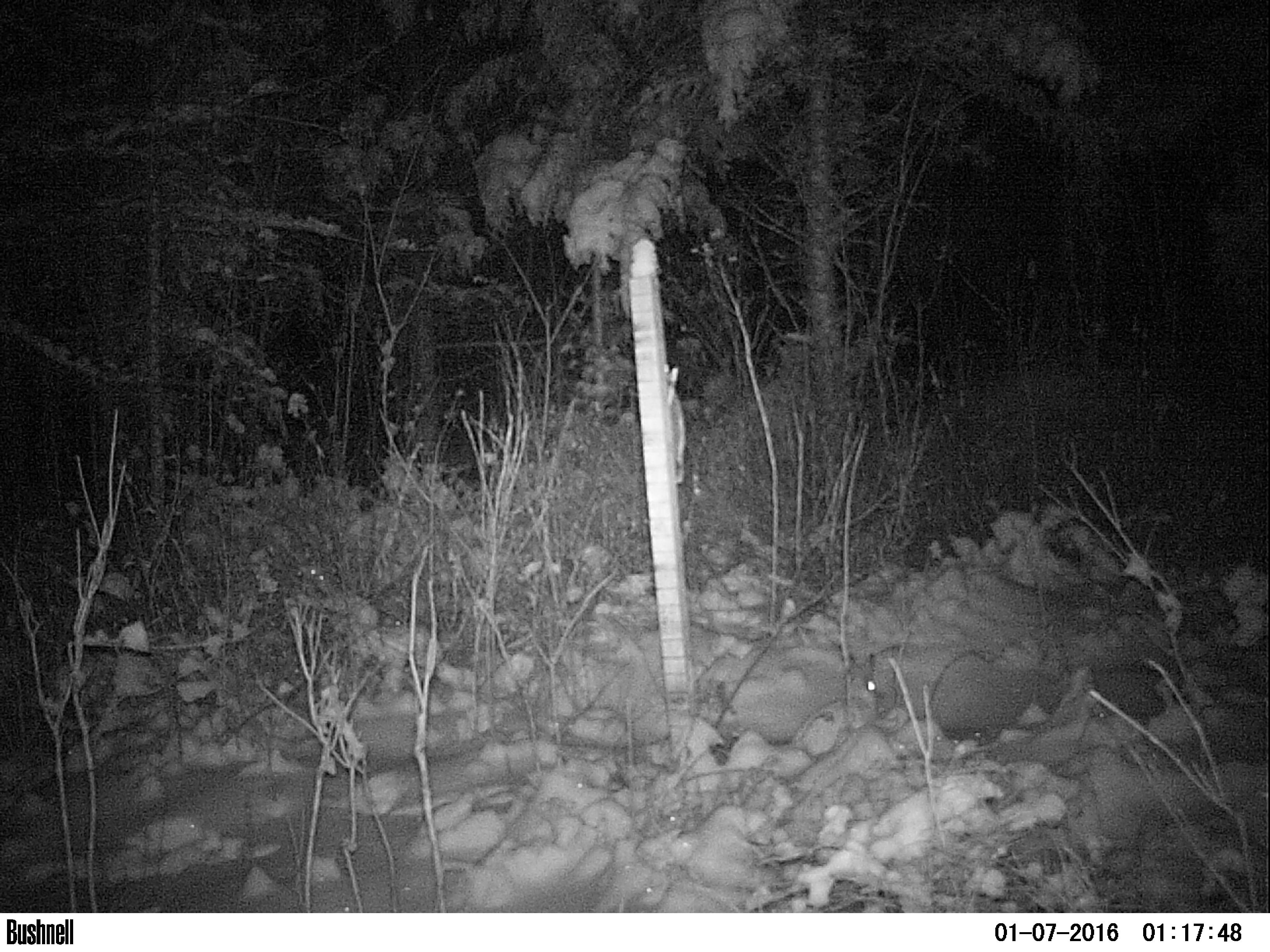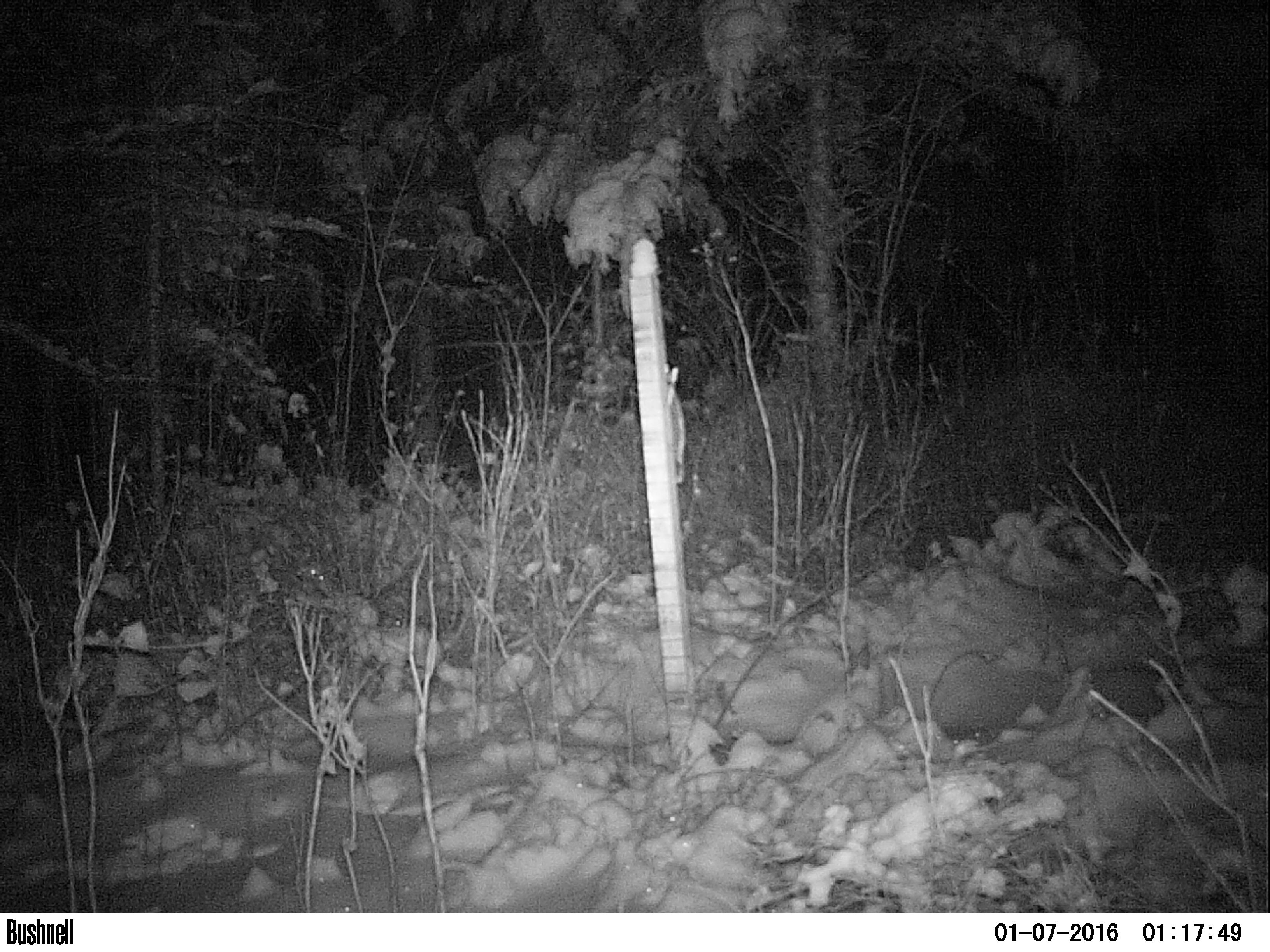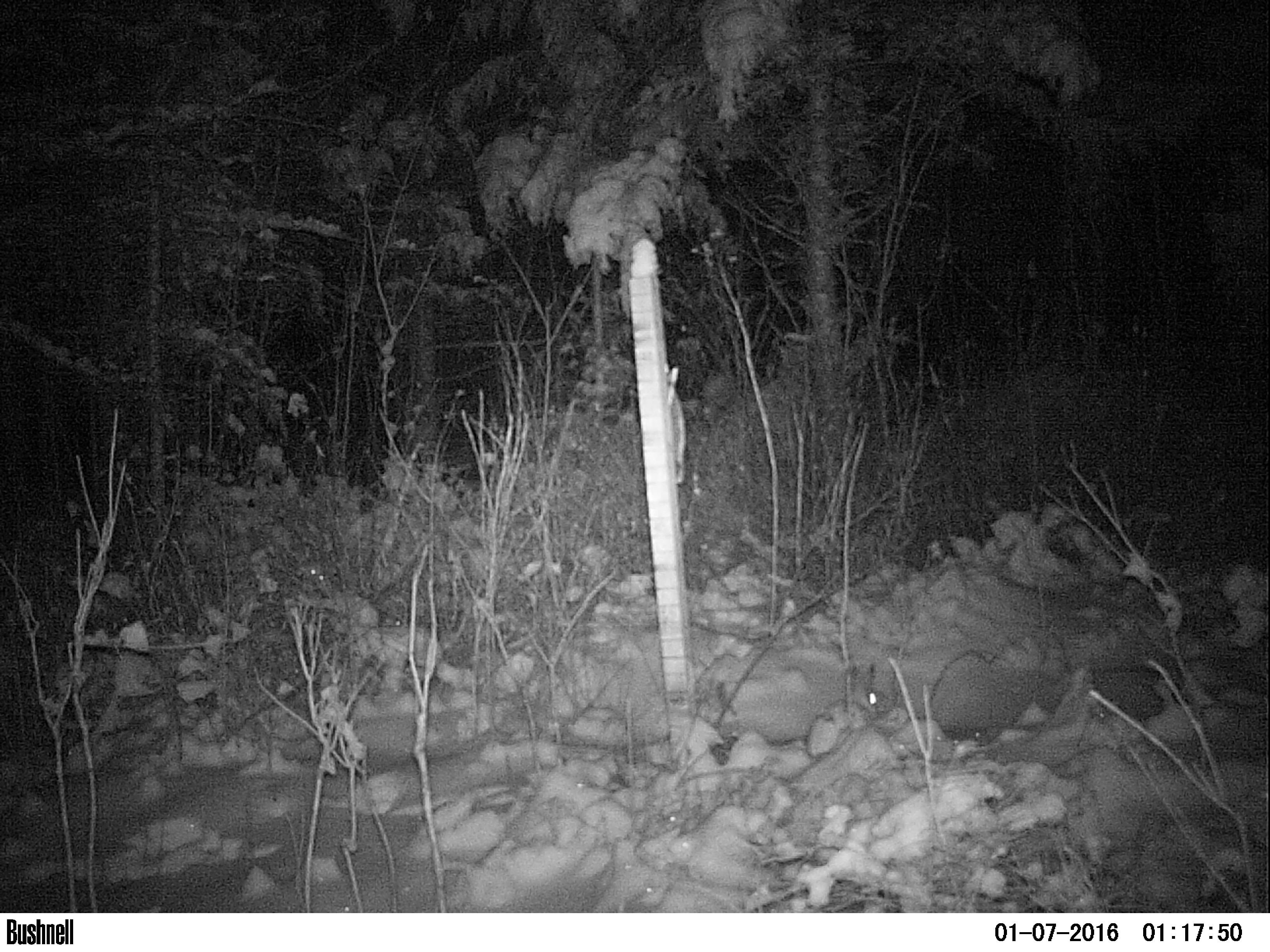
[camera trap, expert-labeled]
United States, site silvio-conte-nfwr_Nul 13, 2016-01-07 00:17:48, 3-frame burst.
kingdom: Animalia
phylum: Chordata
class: Mammalia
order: Lagomorpha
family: Leporidae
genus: Lepus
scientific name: Lepus americanus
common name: snowshoe hare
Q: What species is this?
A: Snowshoe hare (Lepus americanus).